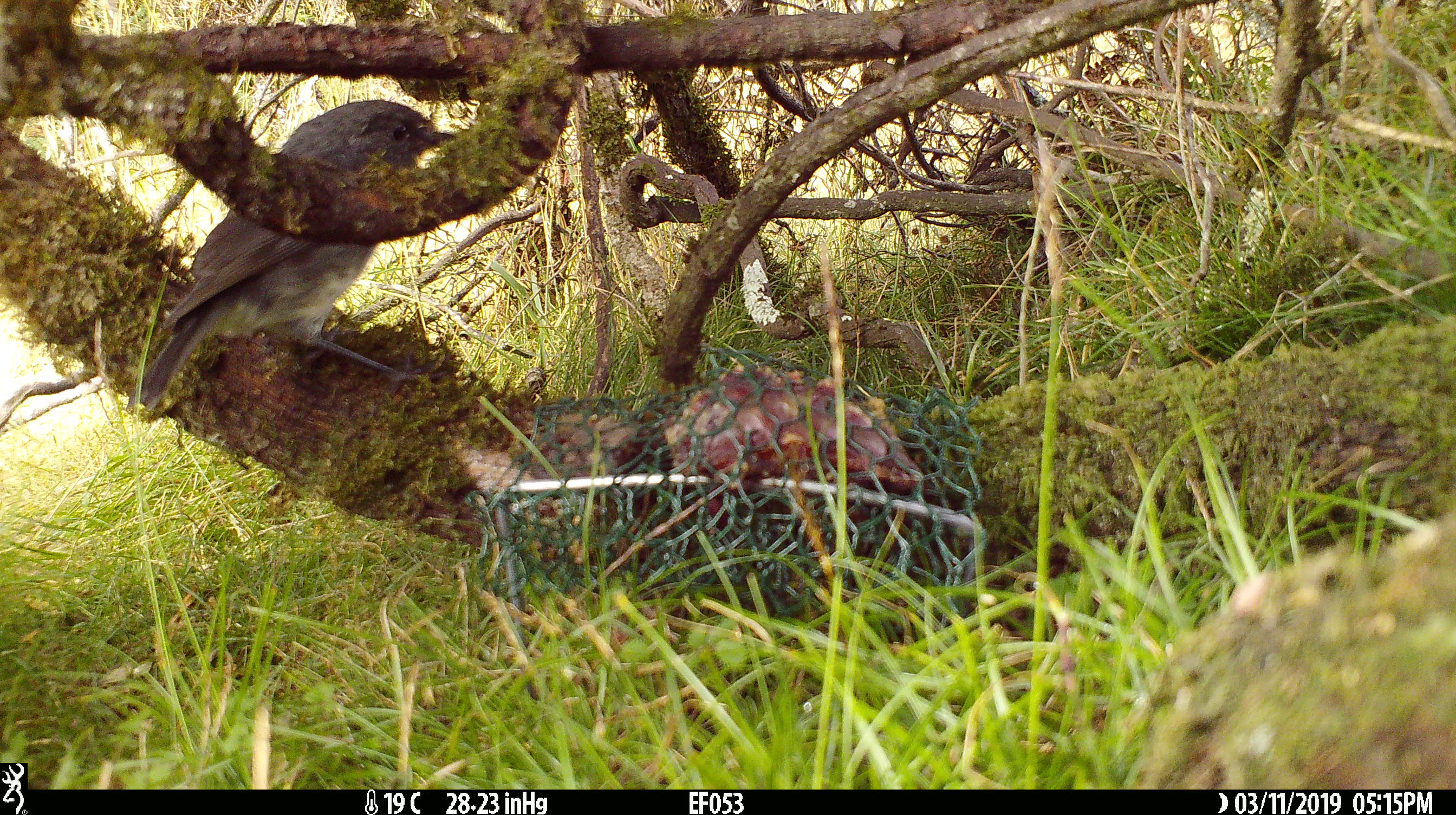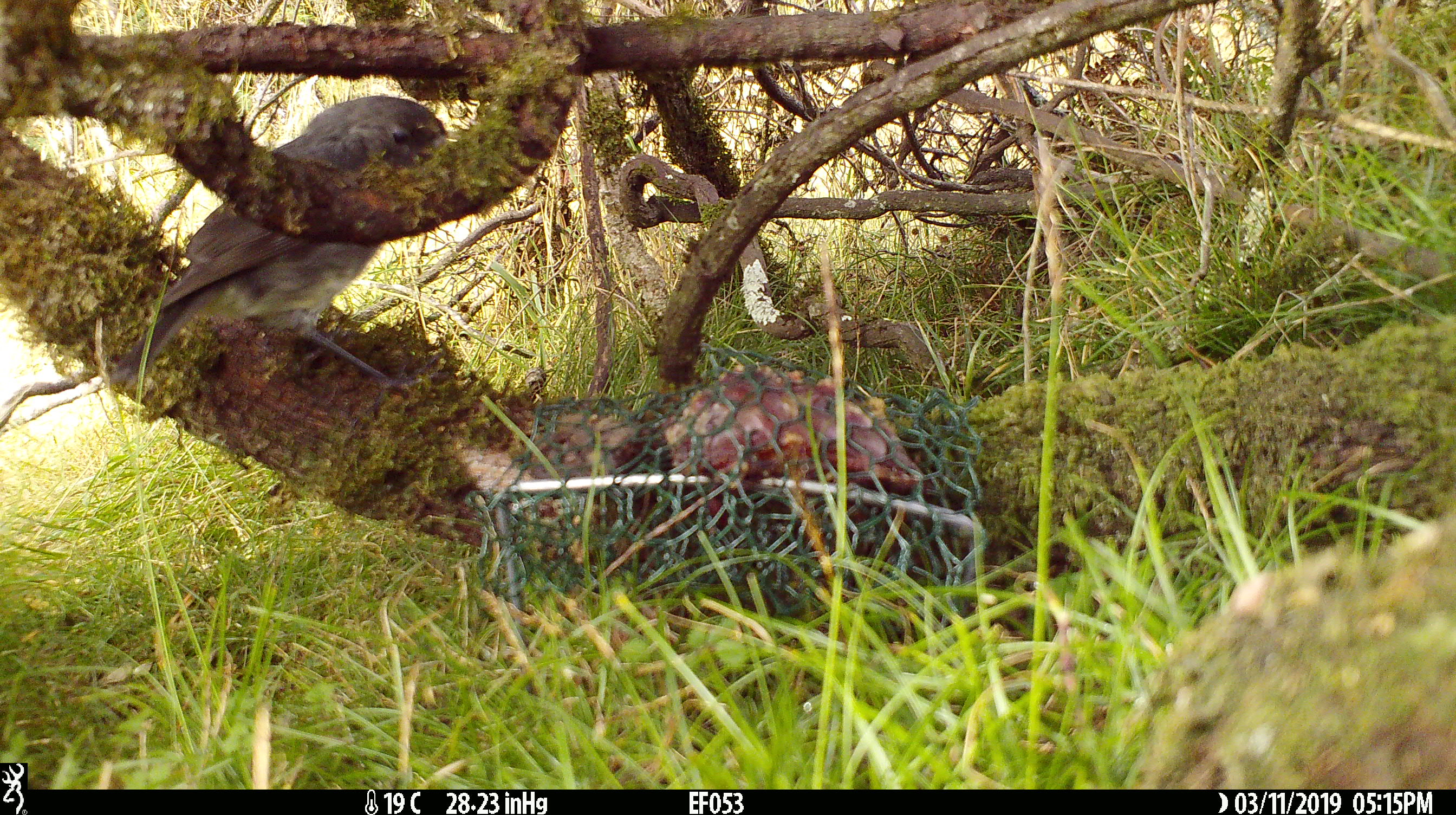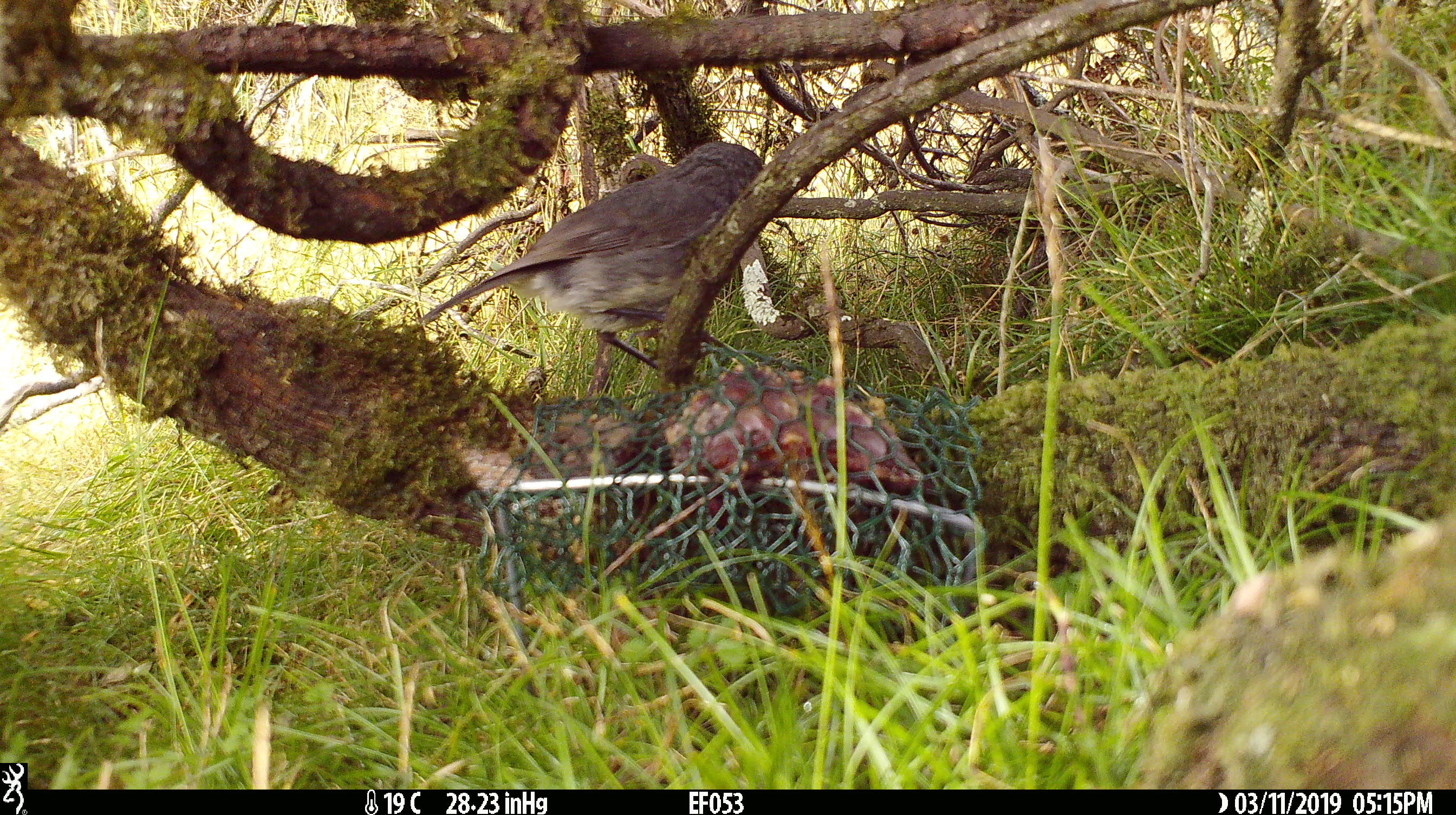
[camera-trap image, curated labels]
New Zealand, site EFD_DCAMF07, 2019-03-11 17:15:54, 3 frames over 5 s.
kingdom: Animalia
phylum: Chordata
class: Aves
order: Passeriformes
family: Petroicidae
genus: Petroica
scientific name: Petroica australis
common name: new zealand robin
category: robin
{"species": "robin (new zealand robin) (Petroica australis)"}